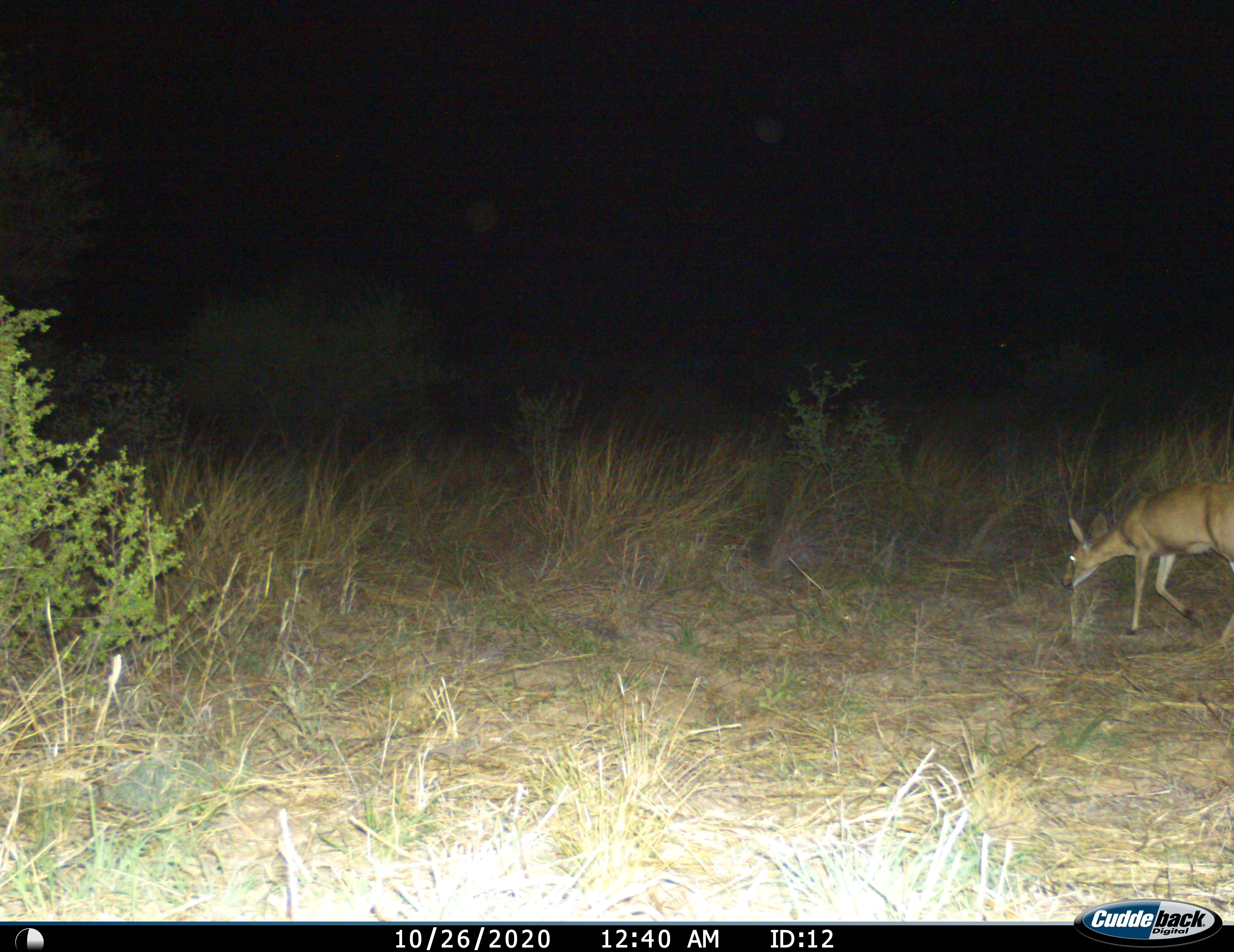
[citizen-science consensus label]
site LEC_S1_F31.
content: unidentified animal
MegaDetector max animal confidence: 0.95